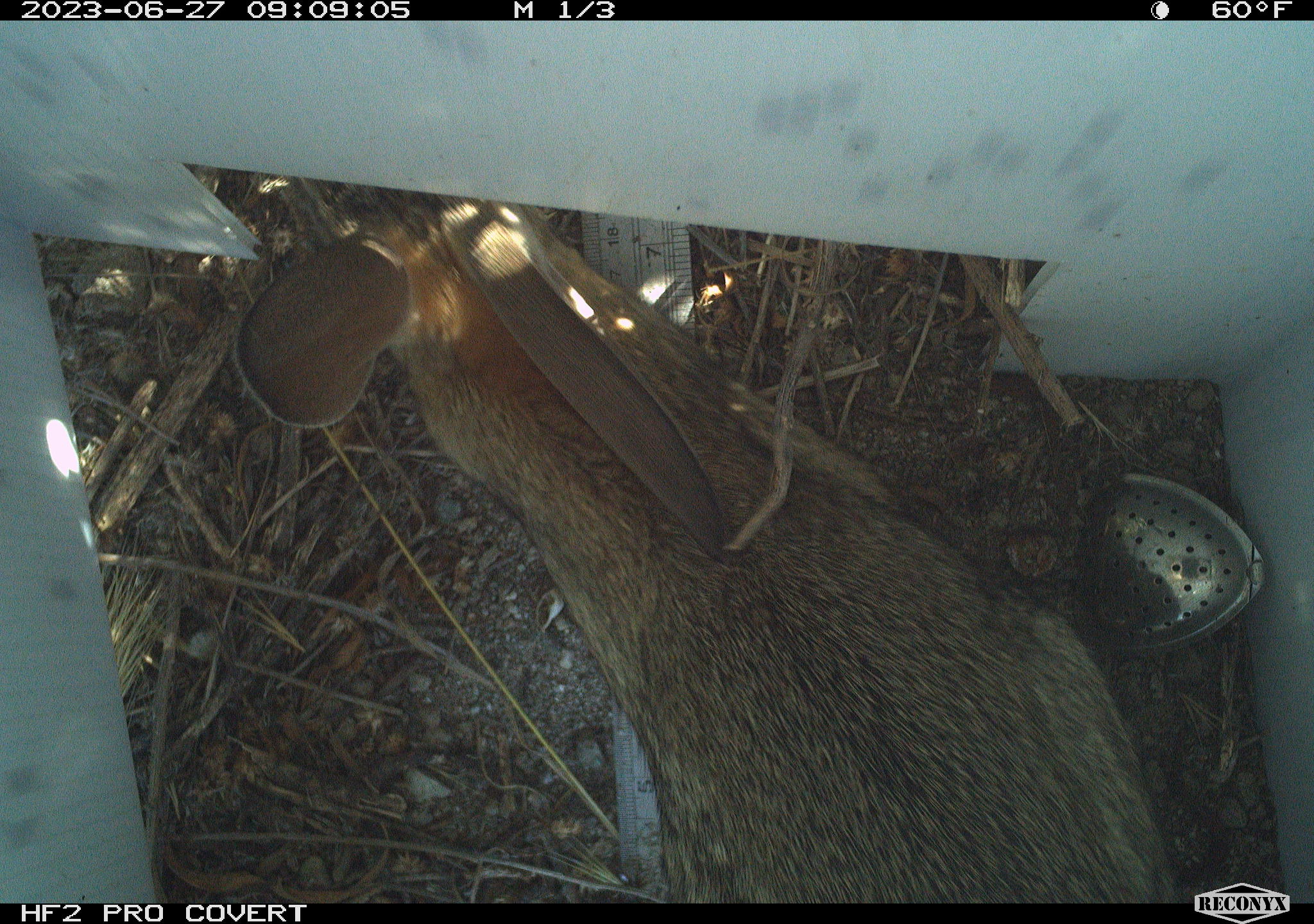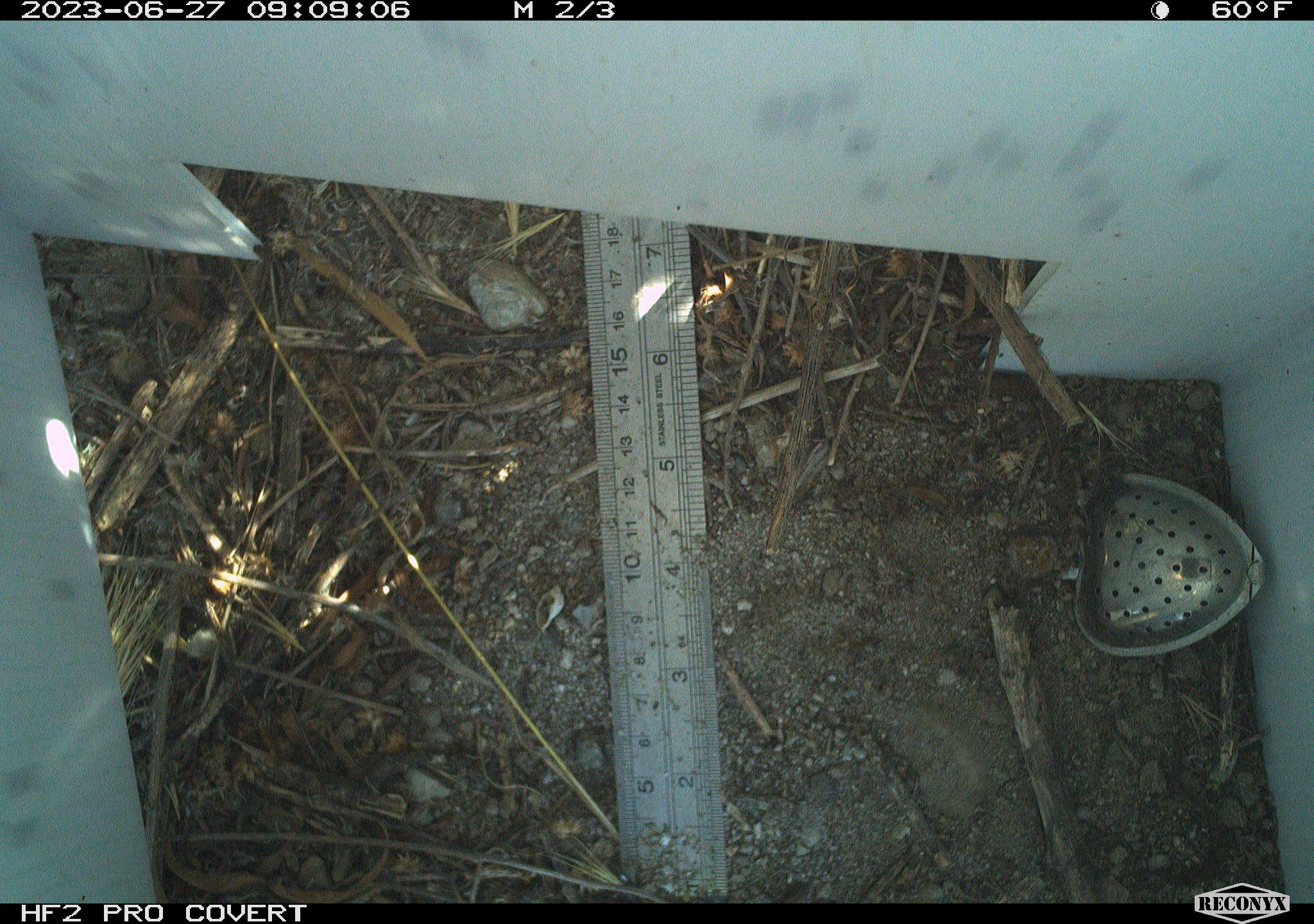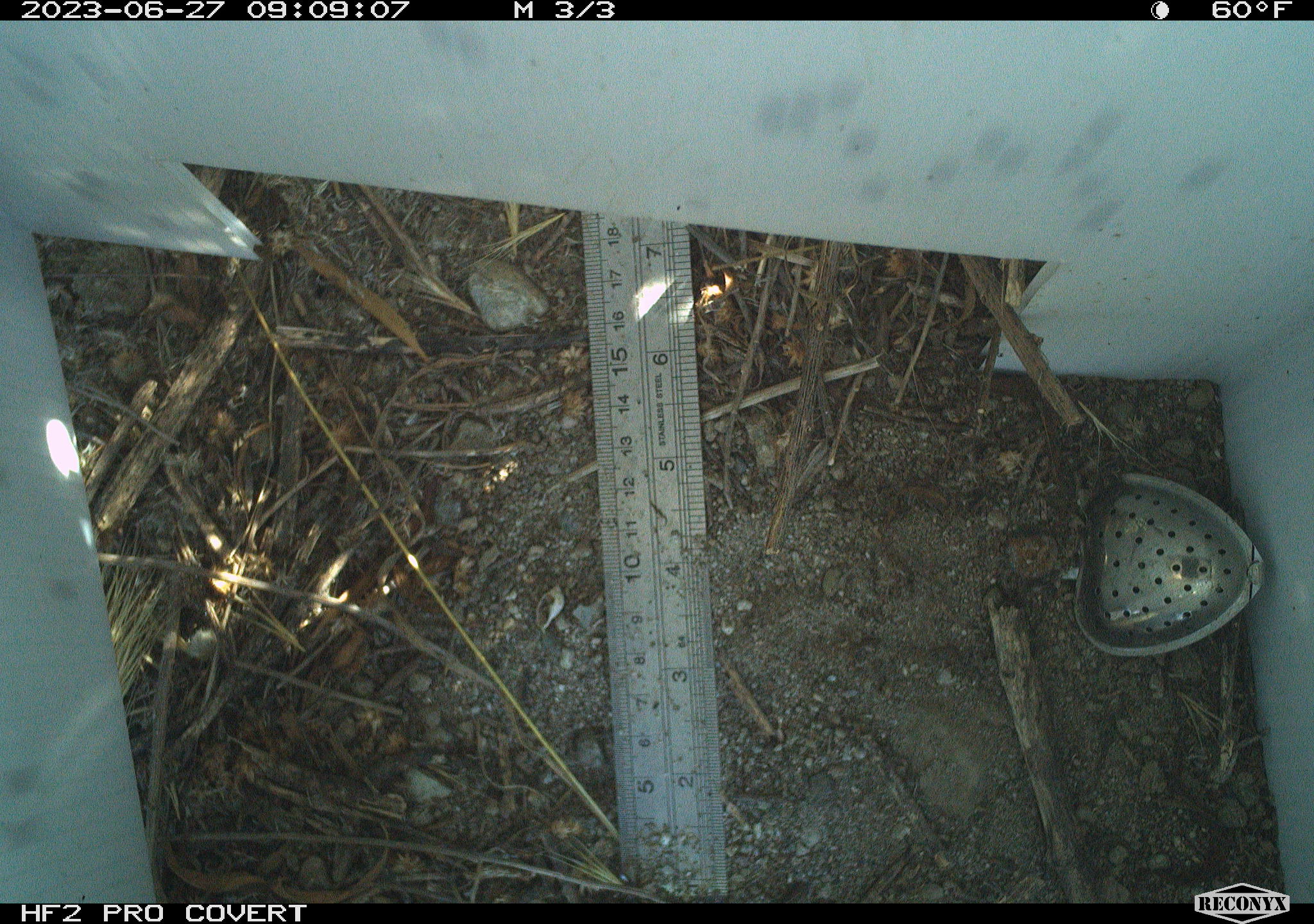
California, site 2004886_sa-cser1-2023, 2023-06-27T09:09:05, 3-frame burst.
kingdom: Animalia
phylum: Chordata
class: Mammalia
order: Lagomorpha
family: Leporidae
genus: Sylvilagus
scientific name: Sylvilagus bachmani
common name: brush rabbit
Brush rabbit (Sylvilagus bachmani).